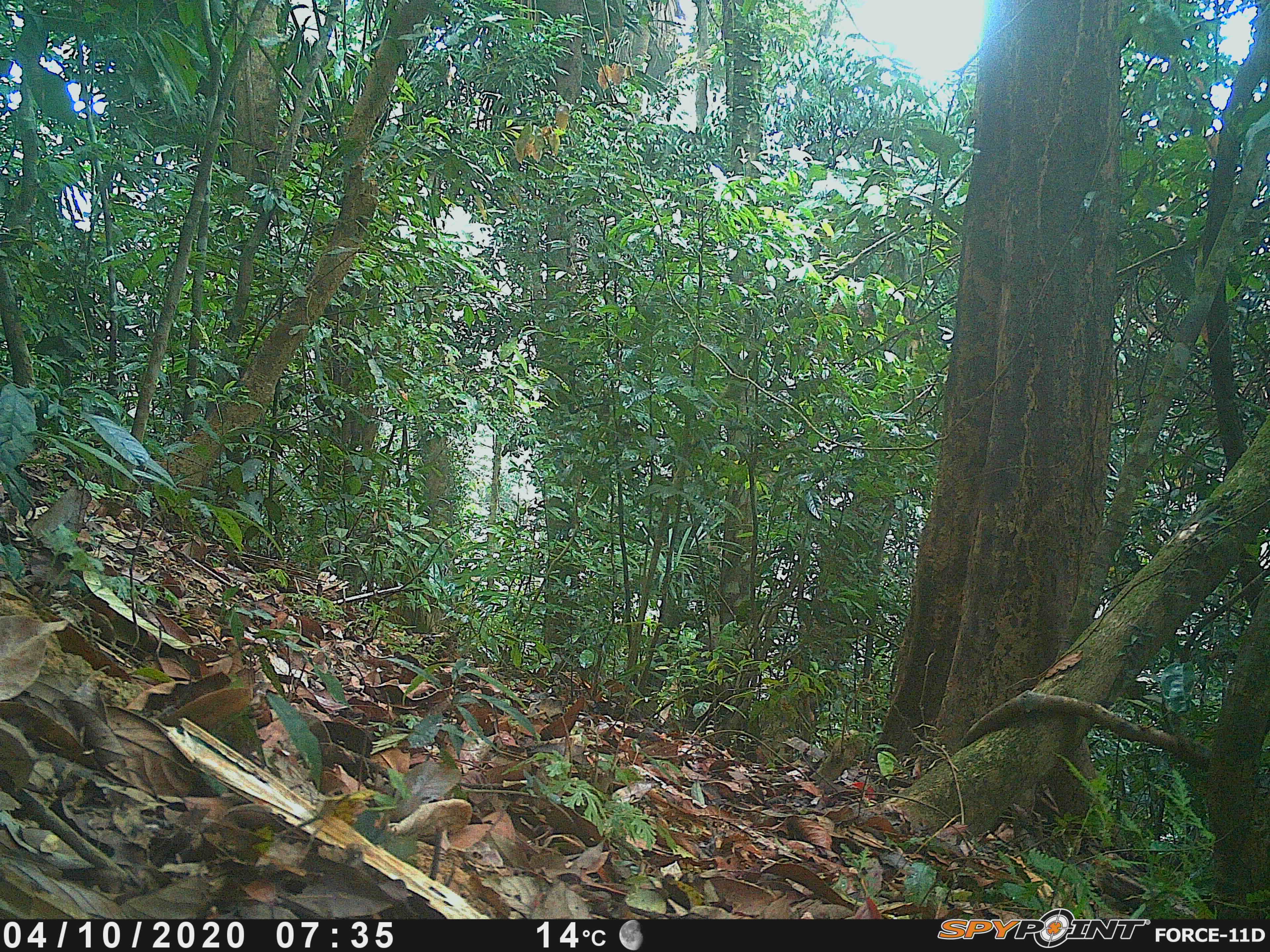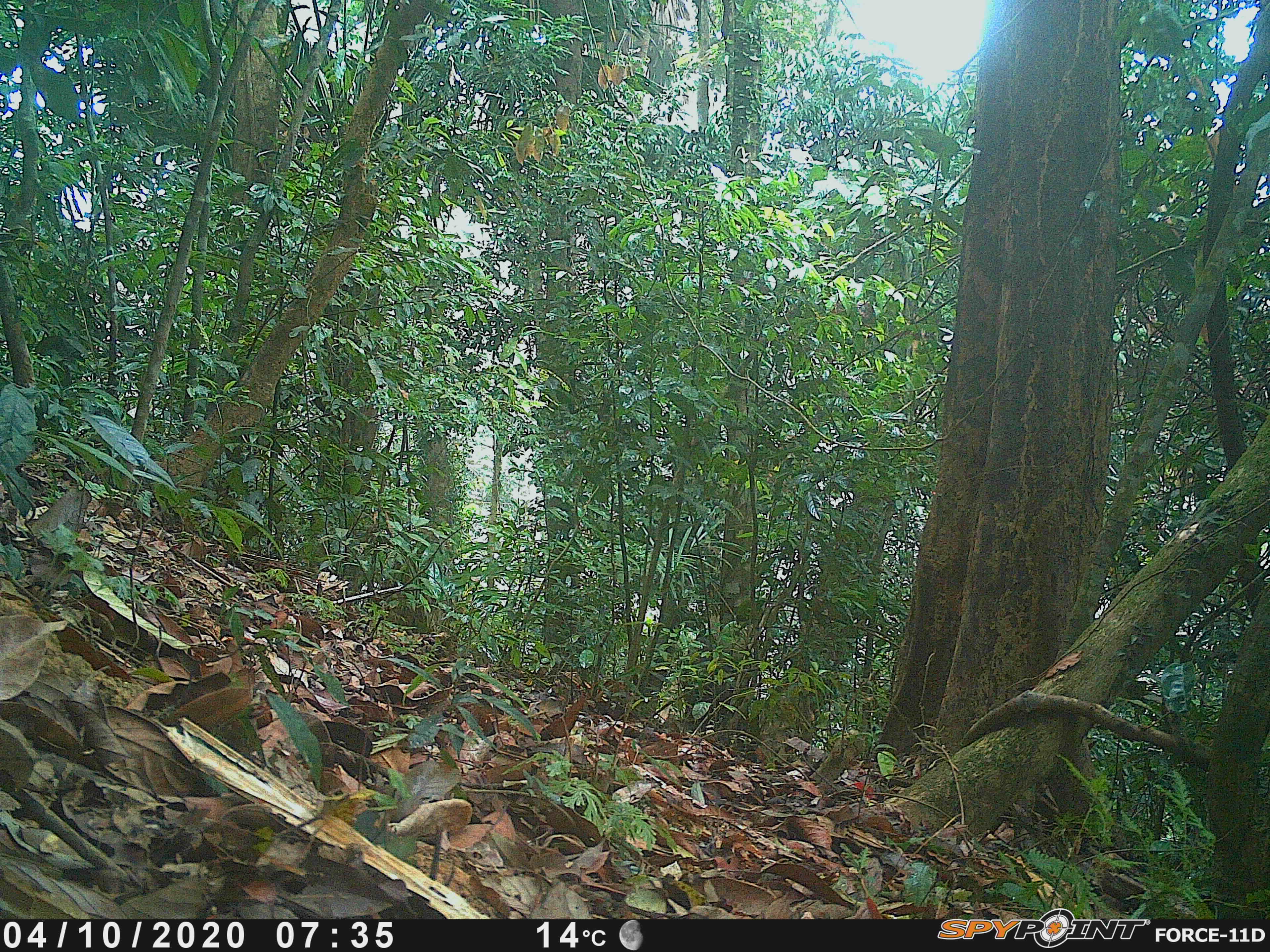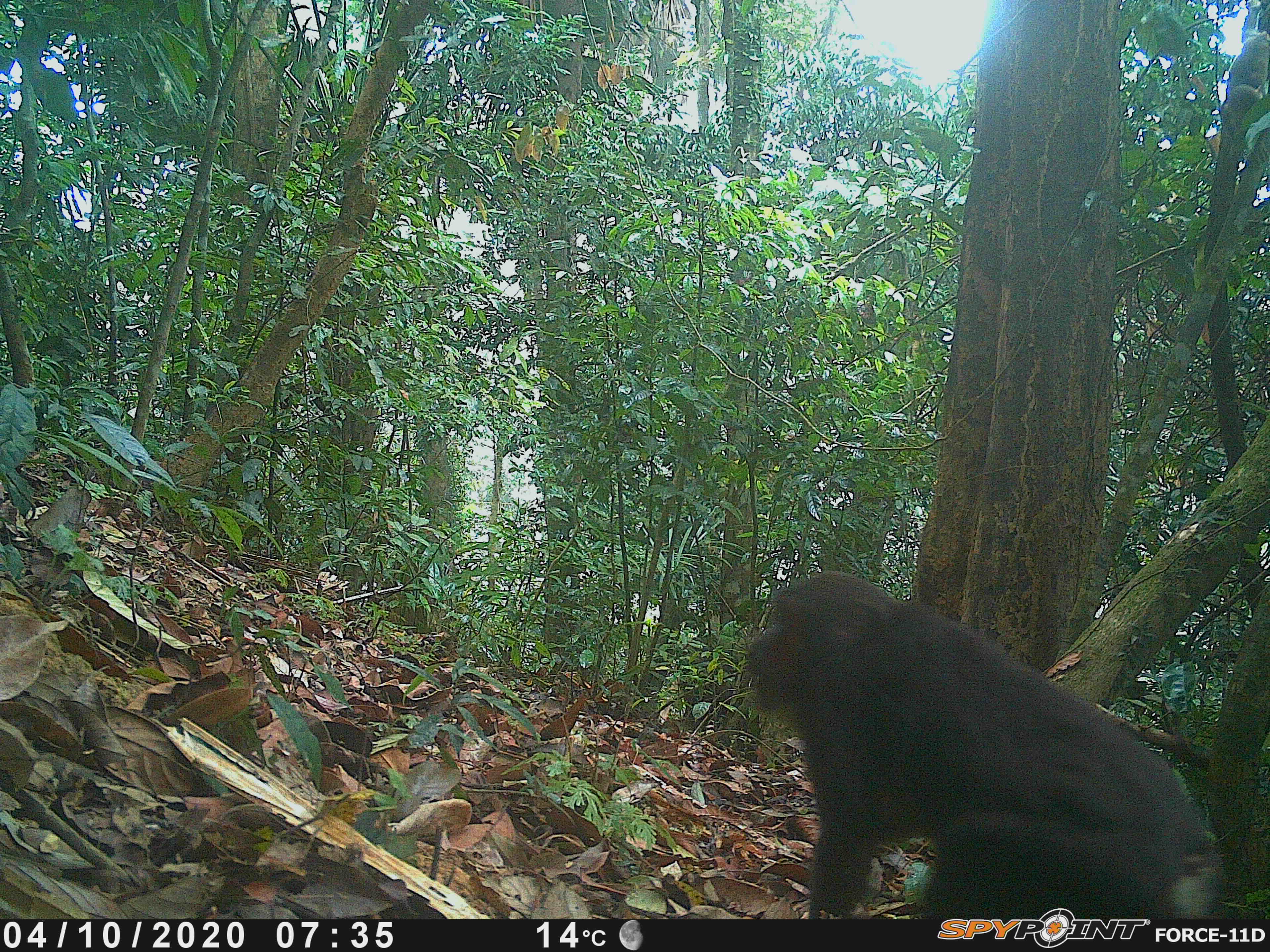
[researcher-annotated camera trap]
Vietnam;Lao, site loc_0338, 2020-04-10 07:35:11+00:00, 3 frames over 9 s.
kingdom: Animalia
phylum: Chordata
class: Mammalia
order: Primates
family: Cercopithecidae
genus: Macaca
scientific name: Macaca arctoides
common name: stump-tailed macaque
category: stump tailed macaque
Stump tailed macaque (stump-tailed macaque) (Macaca arctoides). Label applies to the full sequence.